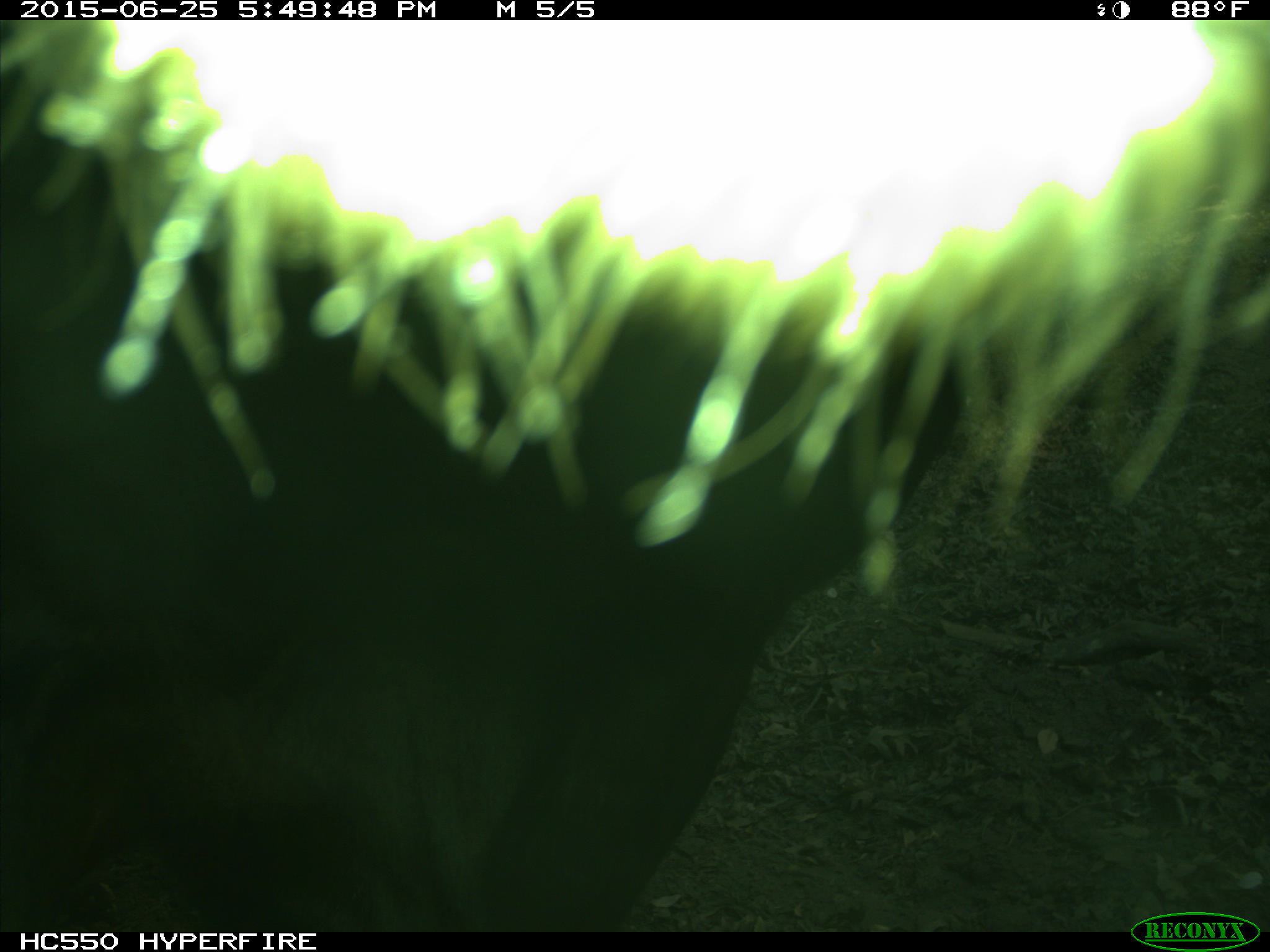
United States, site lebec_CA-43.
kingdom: Animalia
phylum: Chordata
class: Mammalia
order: Artiodactyla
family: Bovidae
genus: Bos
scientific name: Bos taurus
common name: domestic cow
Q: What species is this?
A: Bos taurus (domestic cow).